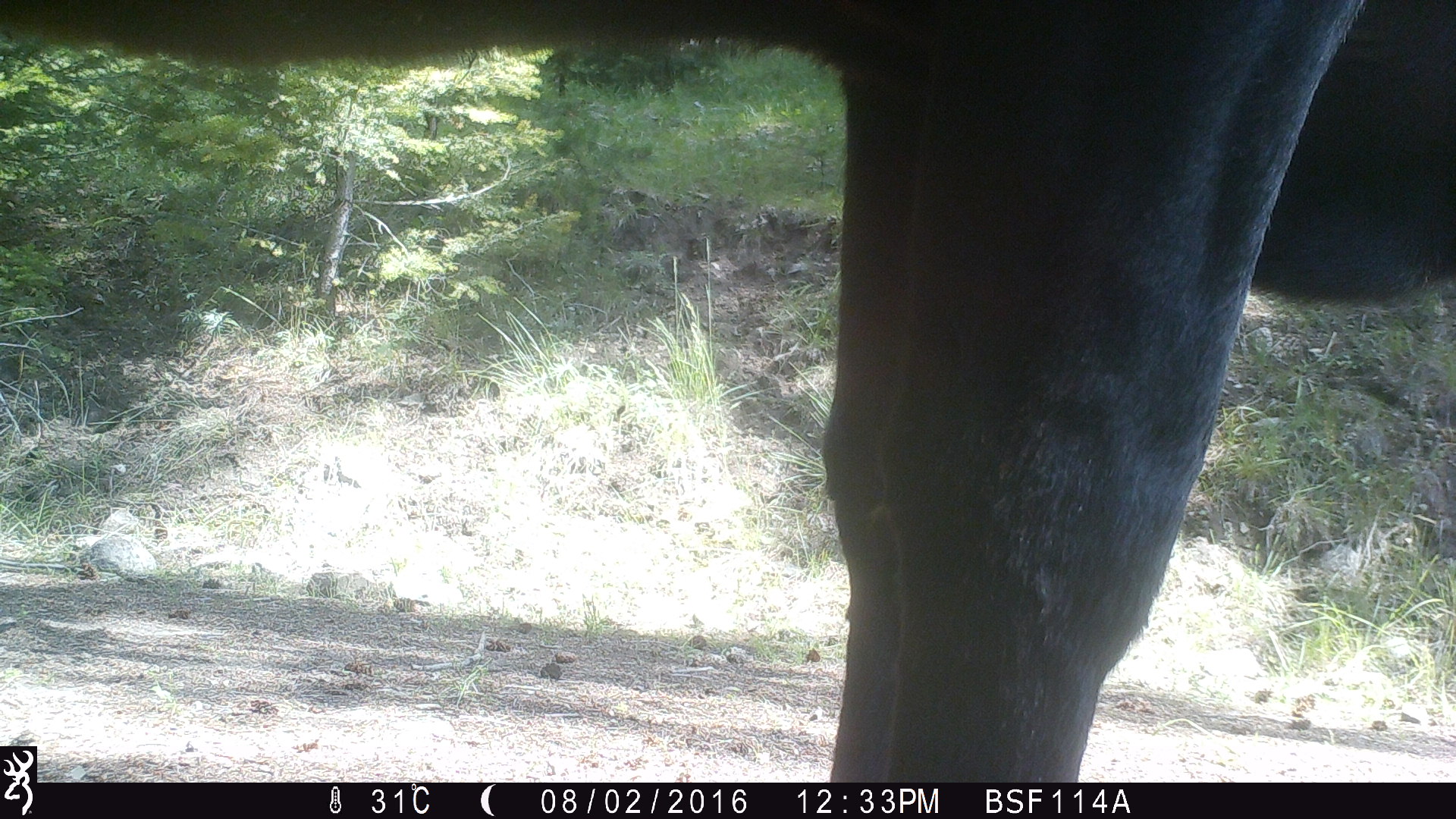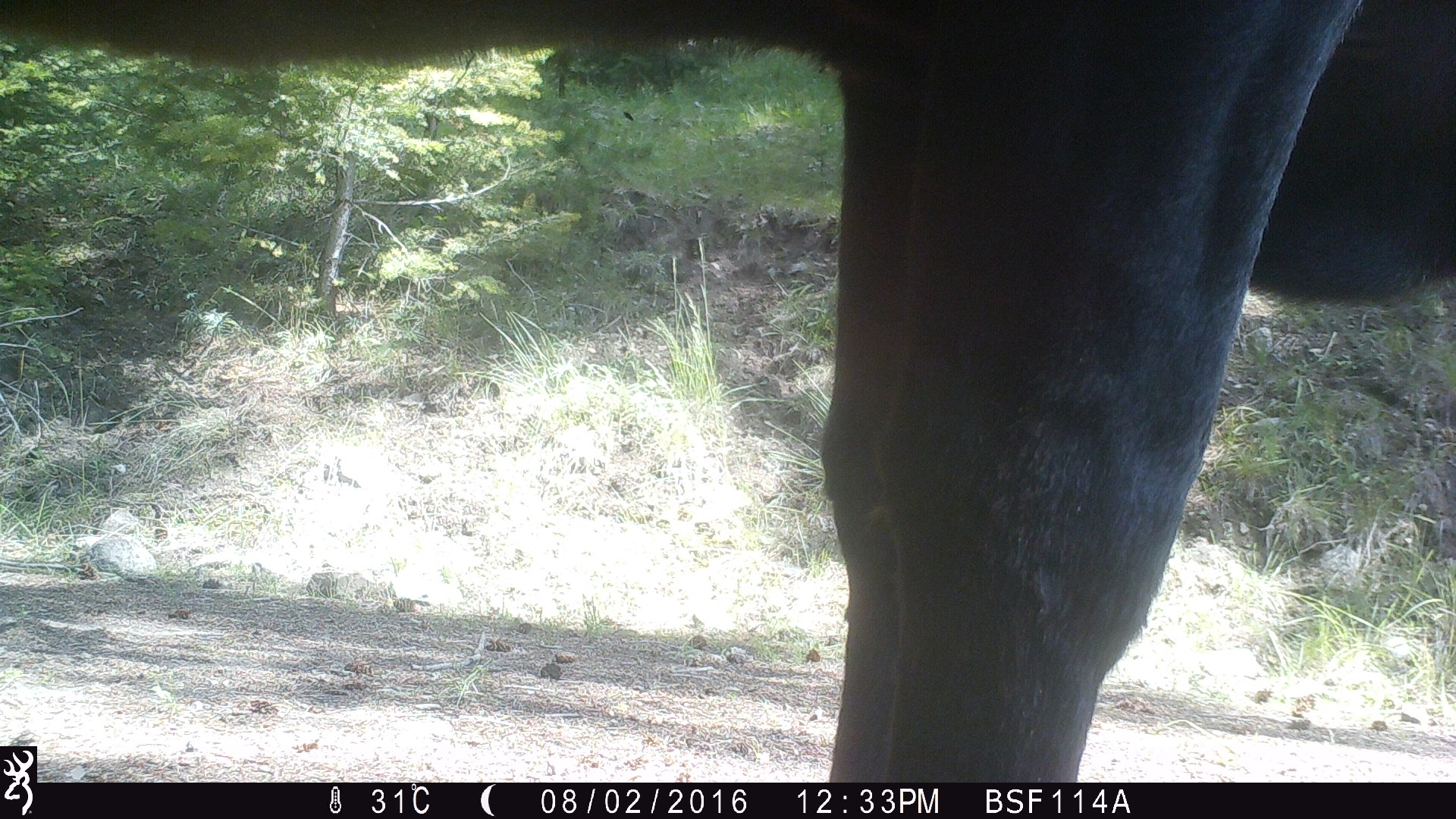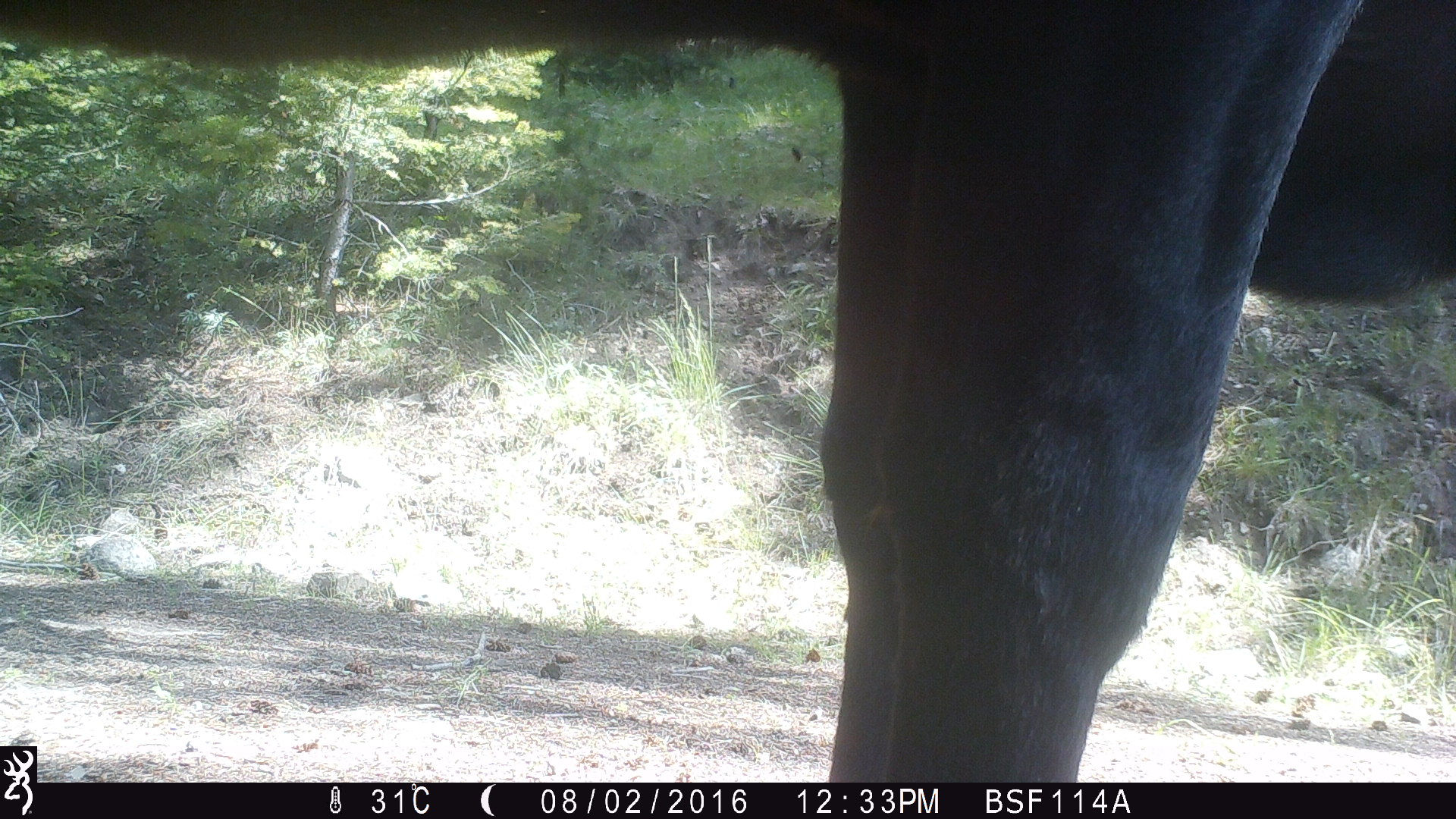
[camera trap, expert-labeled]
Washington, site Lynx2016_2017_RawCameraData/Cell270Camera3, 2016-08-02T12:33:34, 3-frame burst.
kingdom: Animalia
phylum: Chordata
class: Mammalia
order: Artiodactyla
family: Bovidae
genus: Bos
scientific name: Bos taurus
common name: domestic cattle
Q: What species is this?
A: Domestic cattle (Bos taurus).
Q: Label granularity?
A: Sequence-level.